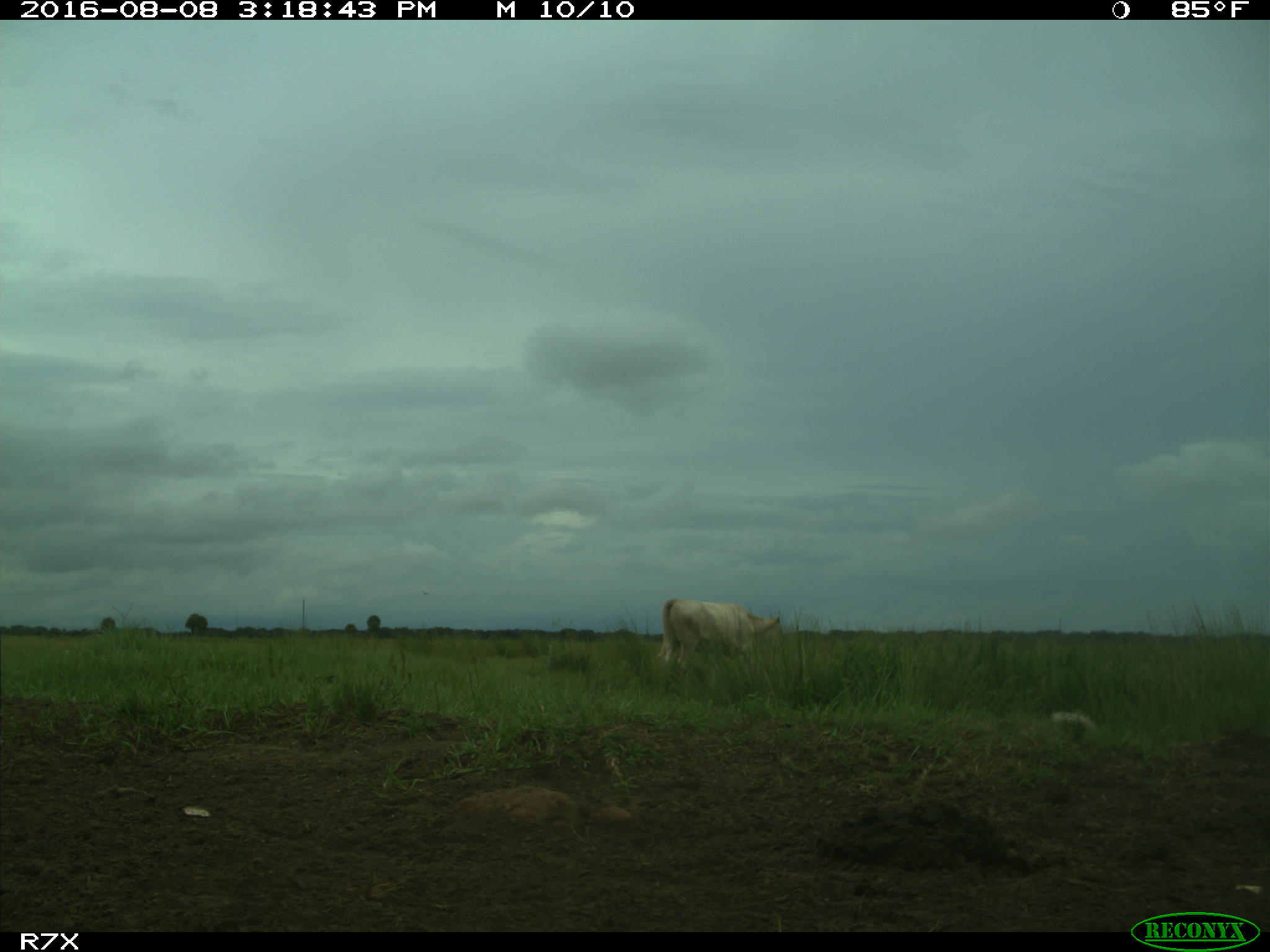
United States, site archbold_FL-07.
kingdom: Animalia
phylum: Chordata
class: Mammalia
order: Artiodactyla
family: Bovidae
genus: Bos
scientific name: Bos taurus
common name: domestic cow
Bos taurus (domestic cow).